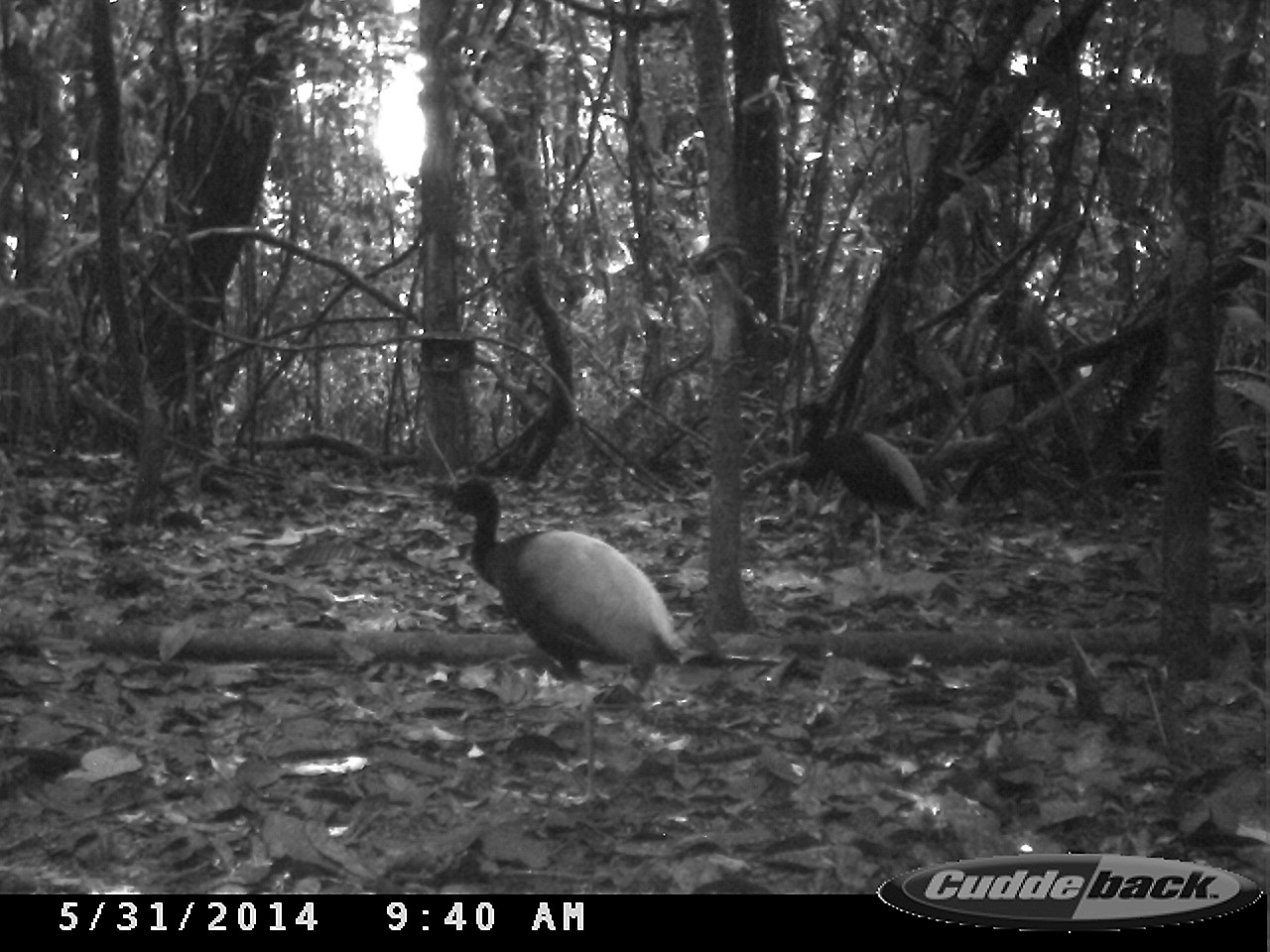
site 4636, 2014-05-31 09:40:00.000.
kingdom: Animalia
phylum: Chordata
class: Aves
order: Gruiformes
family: Psophiidae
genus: Psophia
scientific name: Psophia crepitans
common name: gray-winged trumpeter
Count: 5.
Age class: adult.